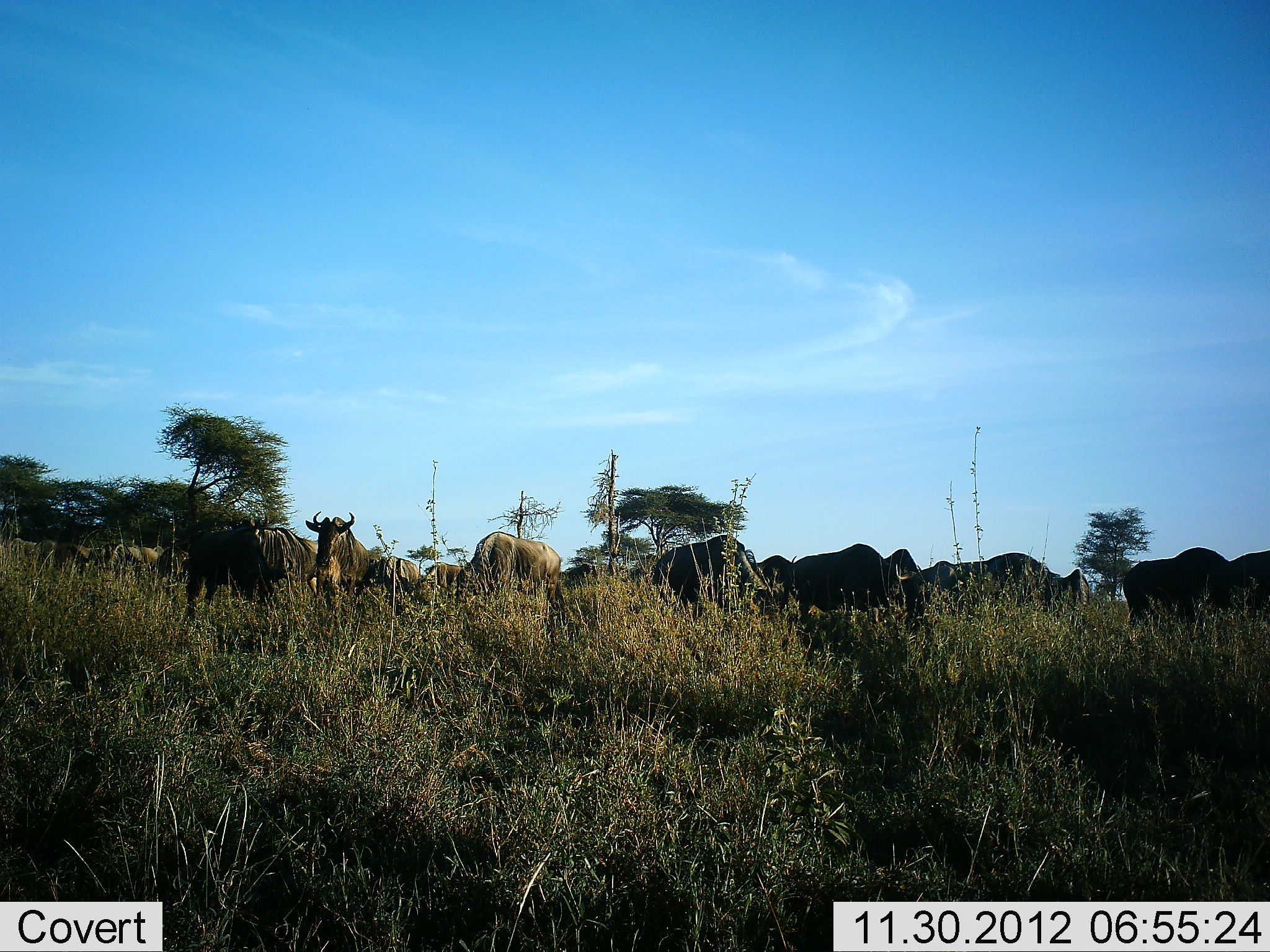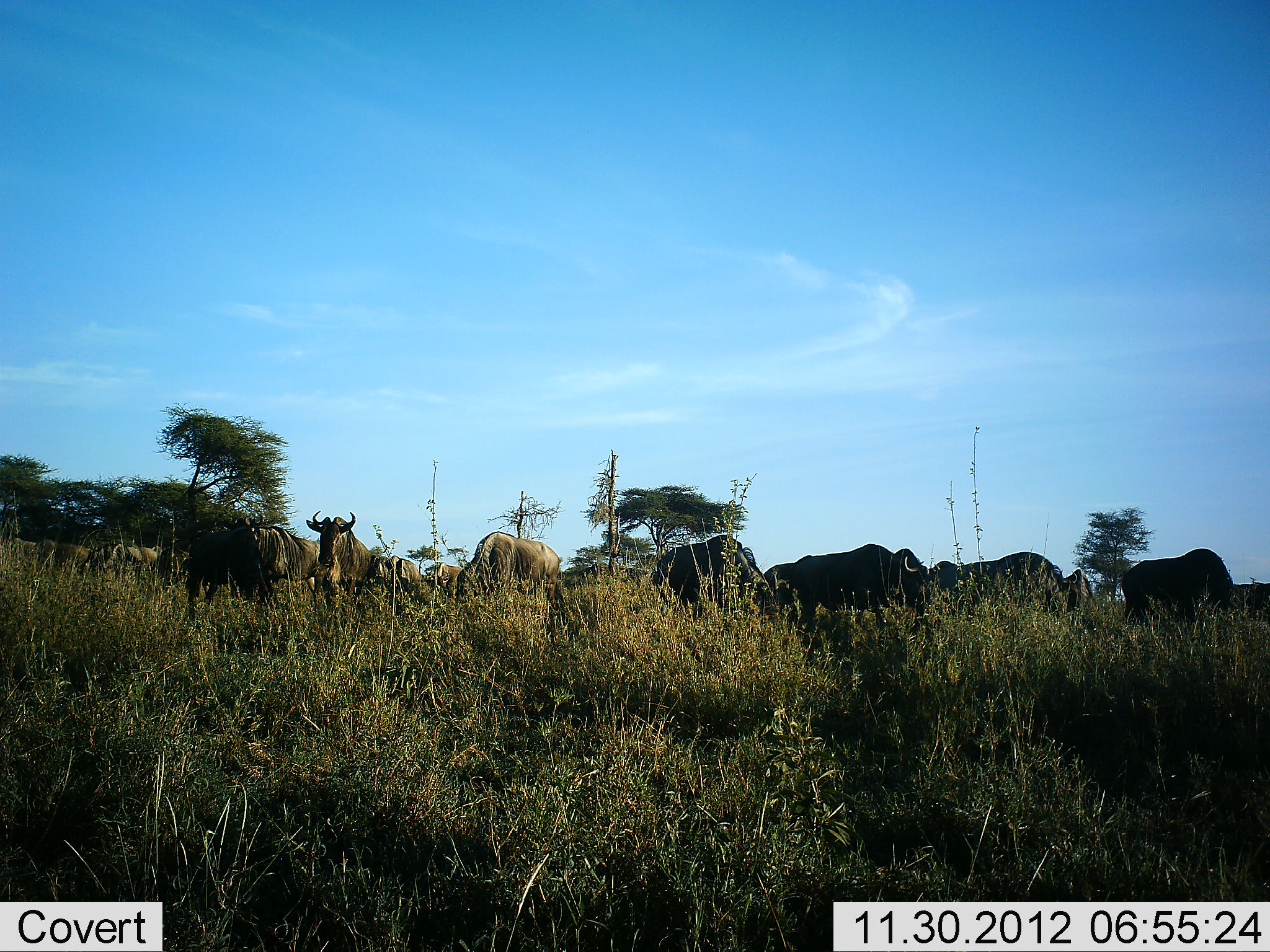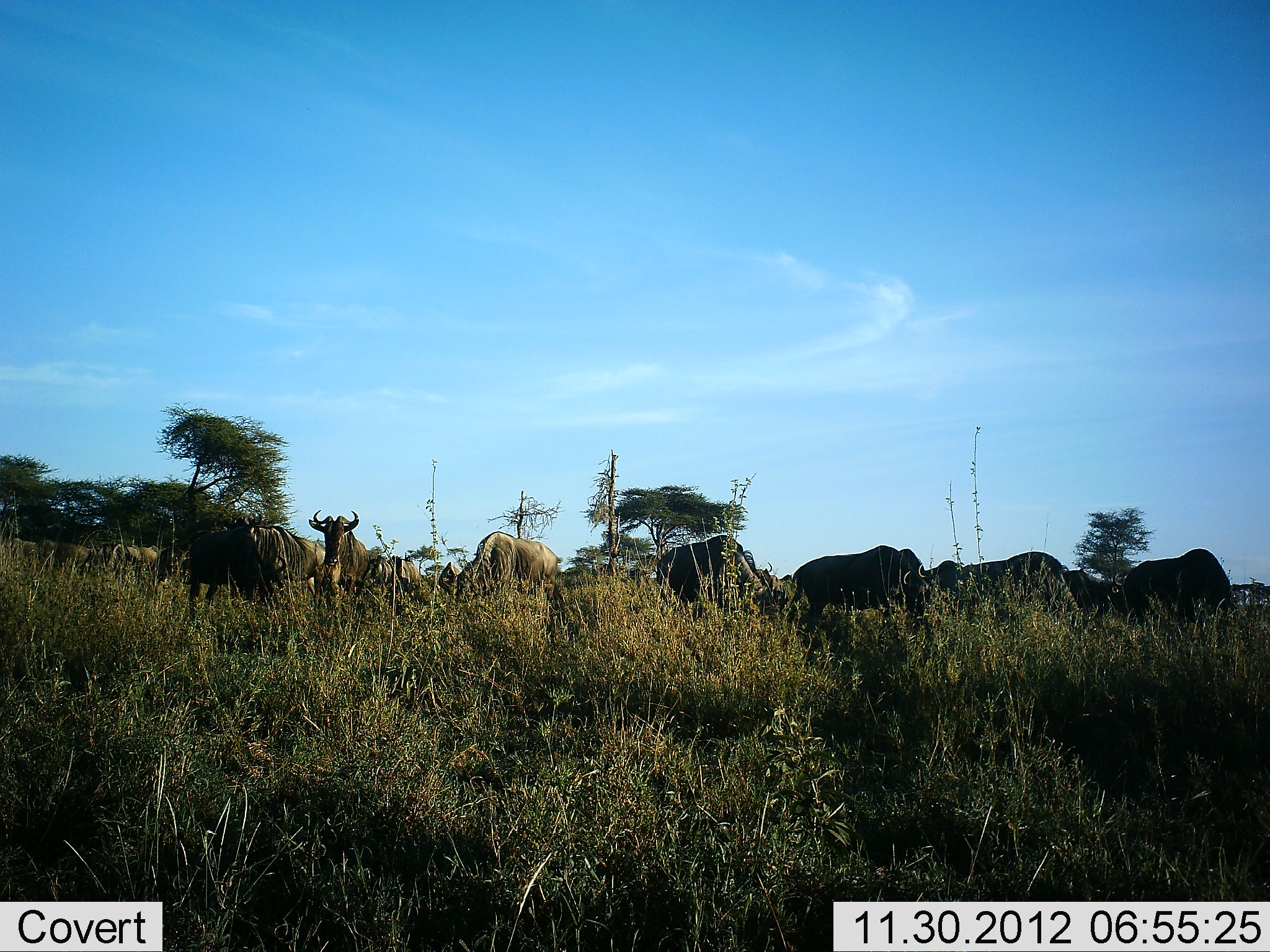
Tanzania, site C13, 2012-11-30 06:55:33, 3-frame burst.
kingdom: Animalia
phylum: Chordata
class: Mammalia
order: Artiodactyla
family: Bovidae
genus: Connochaetes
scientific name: Connochaetes taurinus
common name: blue wildebeest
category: wildebeest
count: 11-50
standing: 70%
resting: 20%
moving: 40%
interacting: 10%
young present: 10%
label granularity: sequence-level